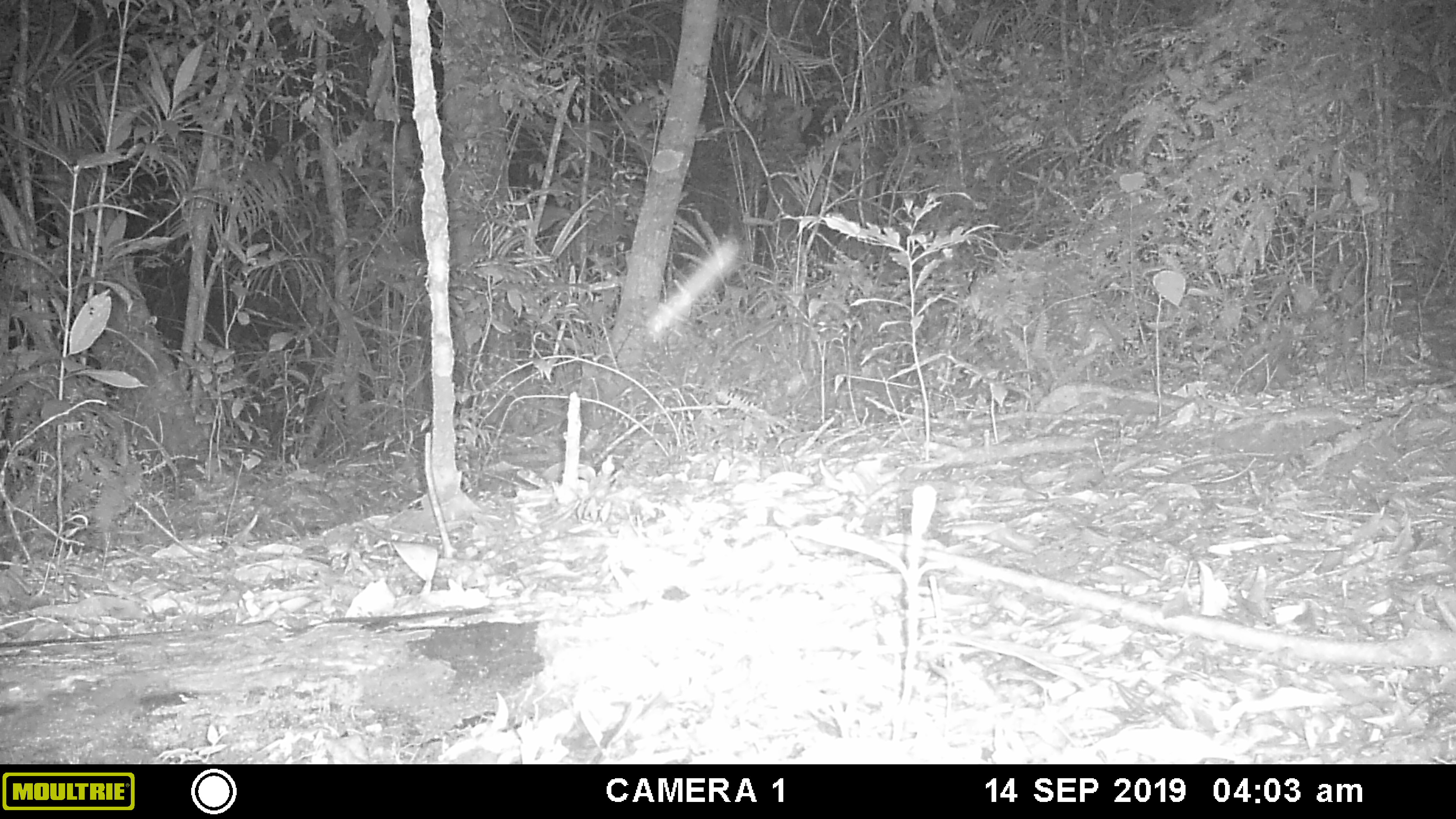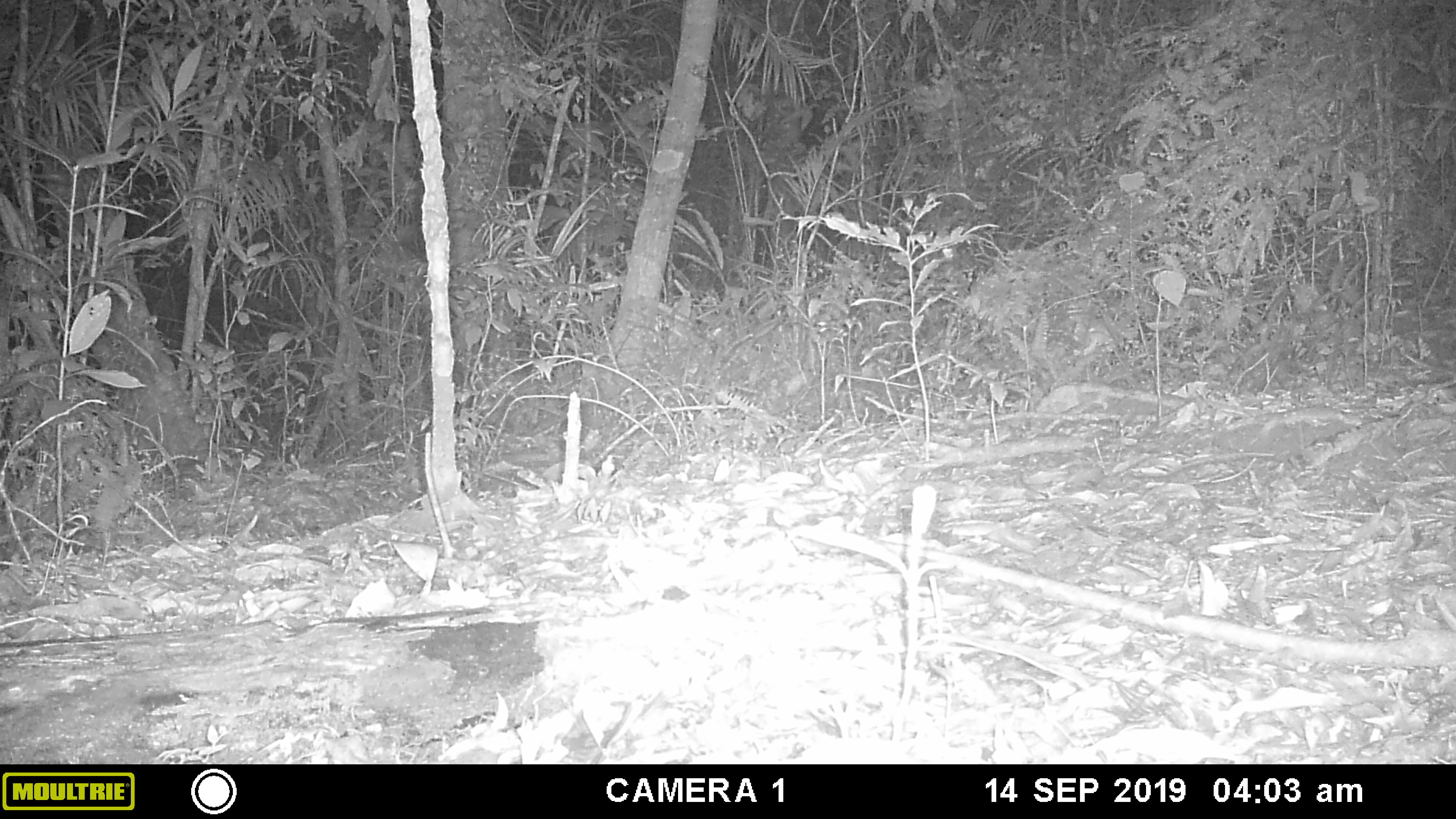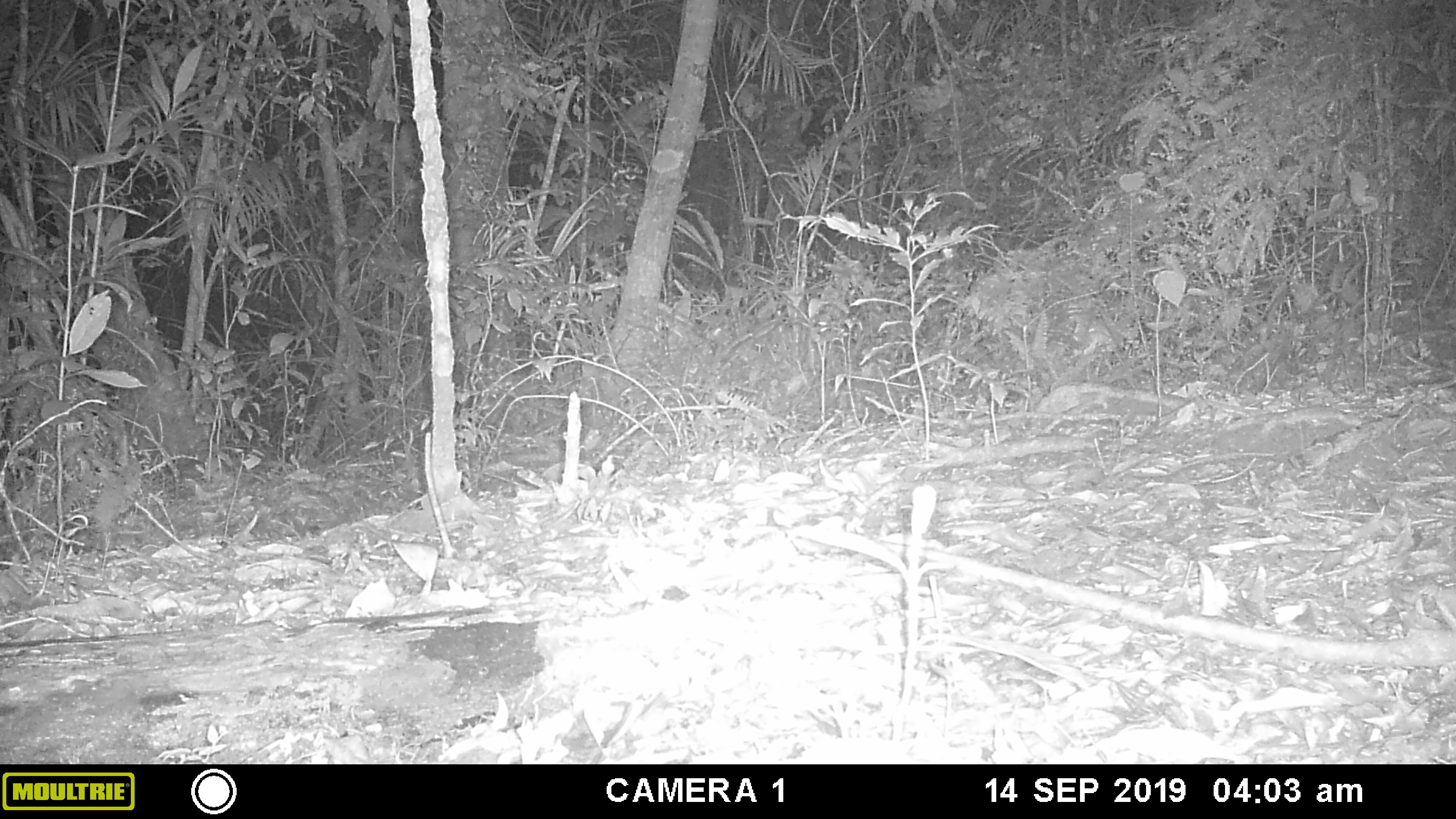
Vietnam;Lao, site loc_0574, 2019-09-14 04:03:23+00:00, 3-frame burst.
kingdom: Animalia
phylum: Chordata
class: Mammalia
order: Rodentia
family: Hystricidae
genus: Hystrix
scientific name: Hystrix brachyura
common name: malayan porcupine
Malayan porcupine (Hystrix brachyura). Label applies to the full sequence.